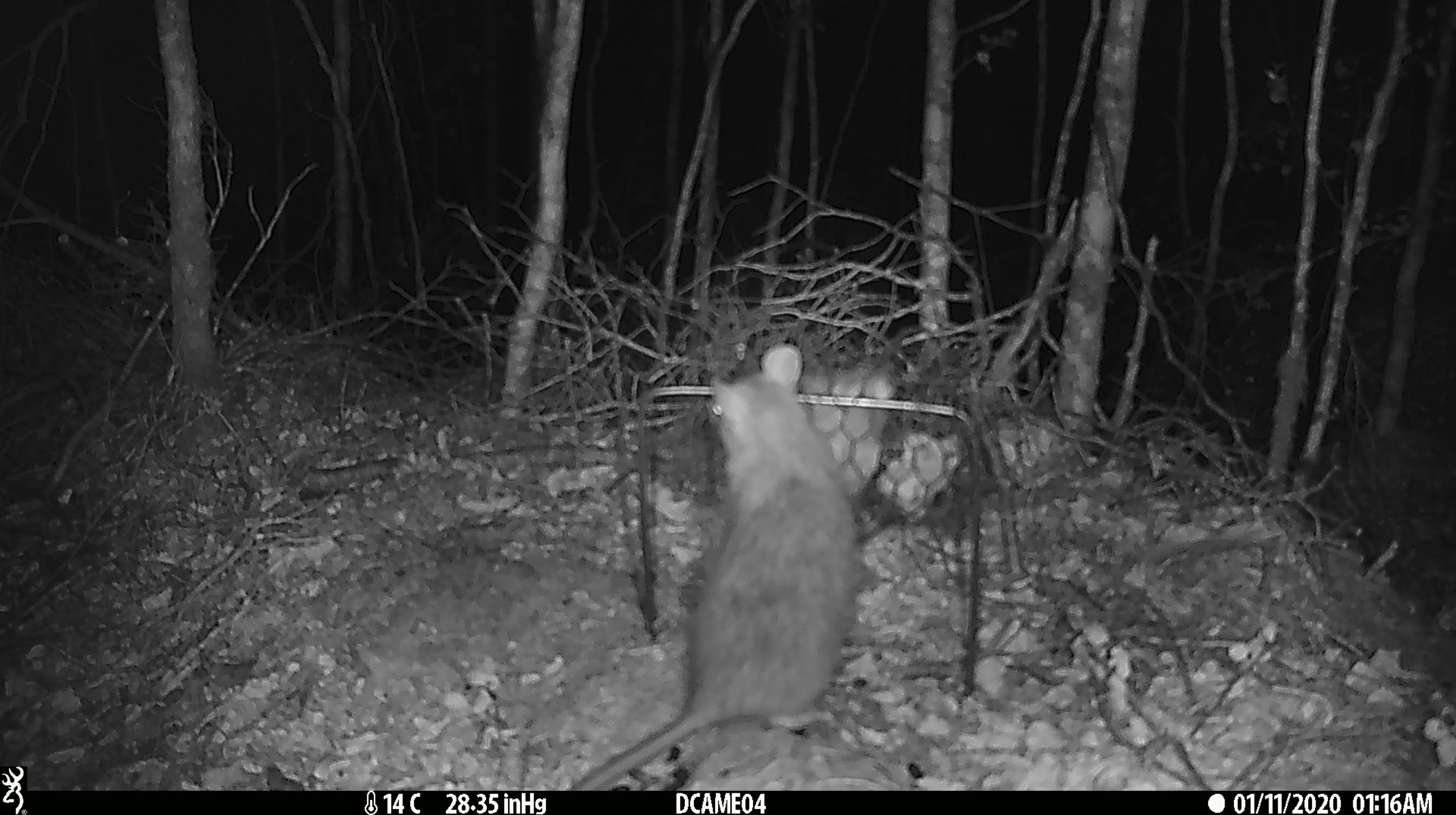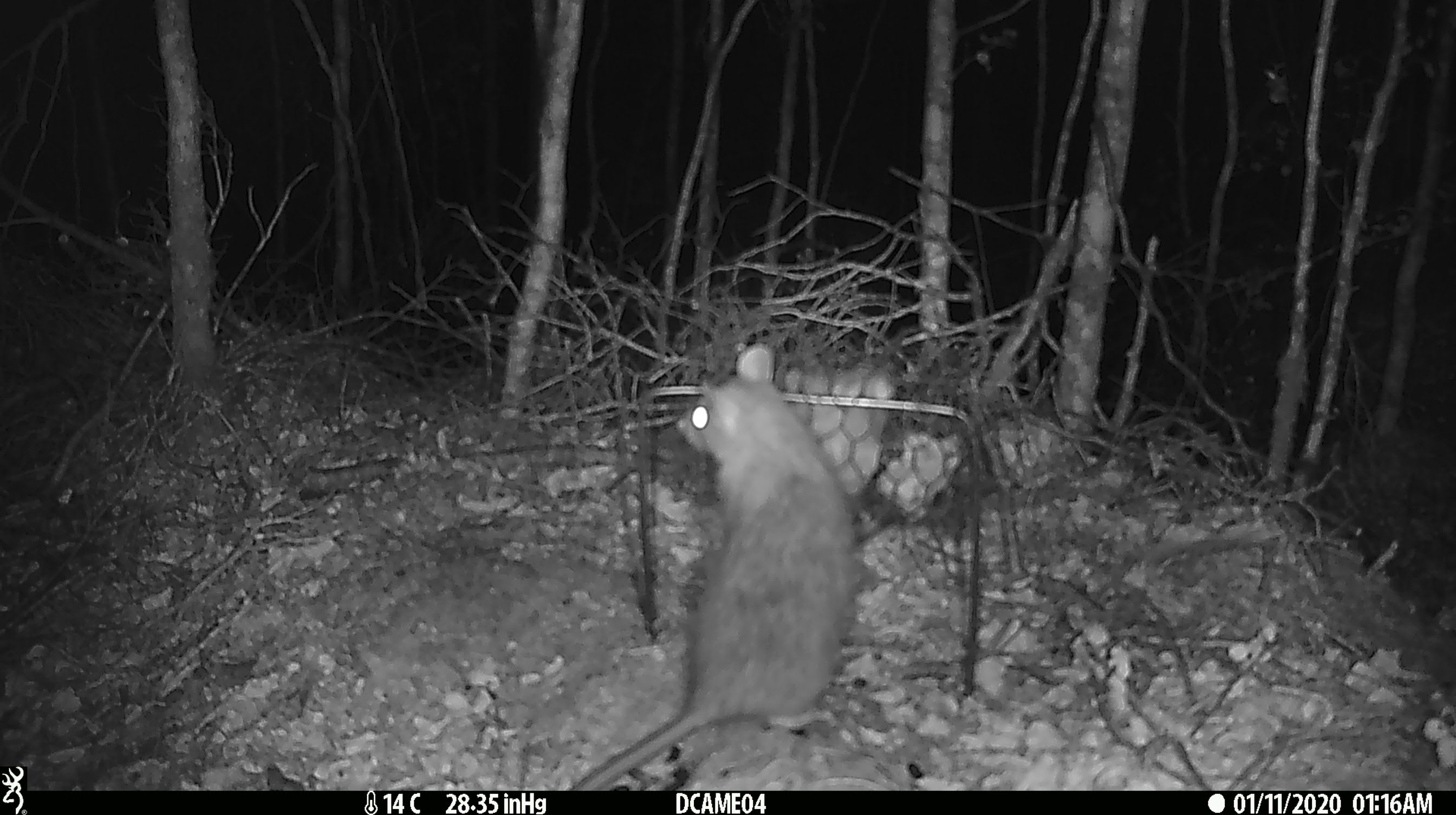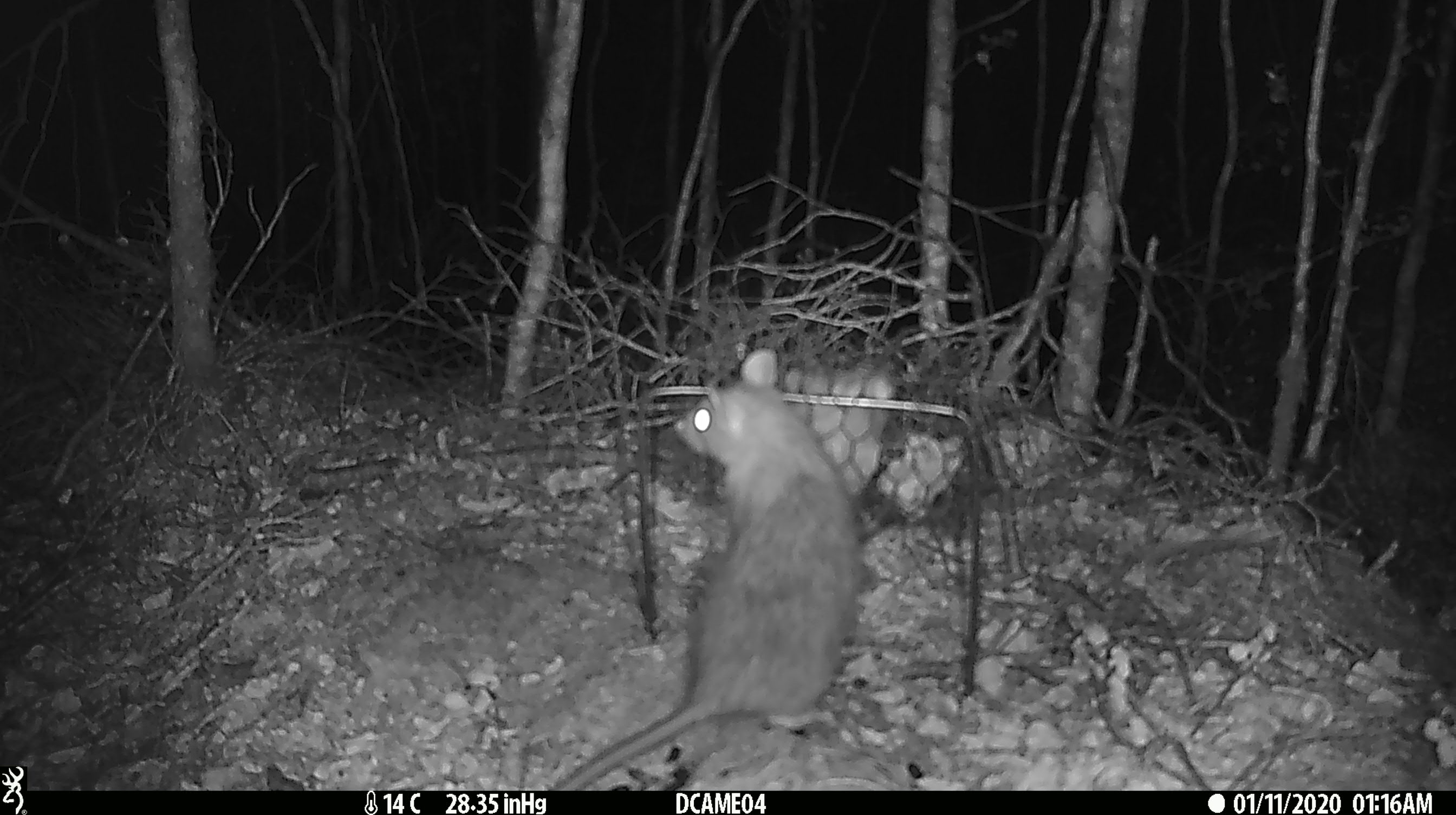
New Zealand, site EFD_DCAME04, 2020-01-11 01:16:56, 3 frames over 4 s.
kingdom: Animalia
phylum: Chordata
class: Mammalia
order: Rodentia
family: Muridae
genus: Rattus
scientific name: Rattus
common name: rat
Rat (Rattus).